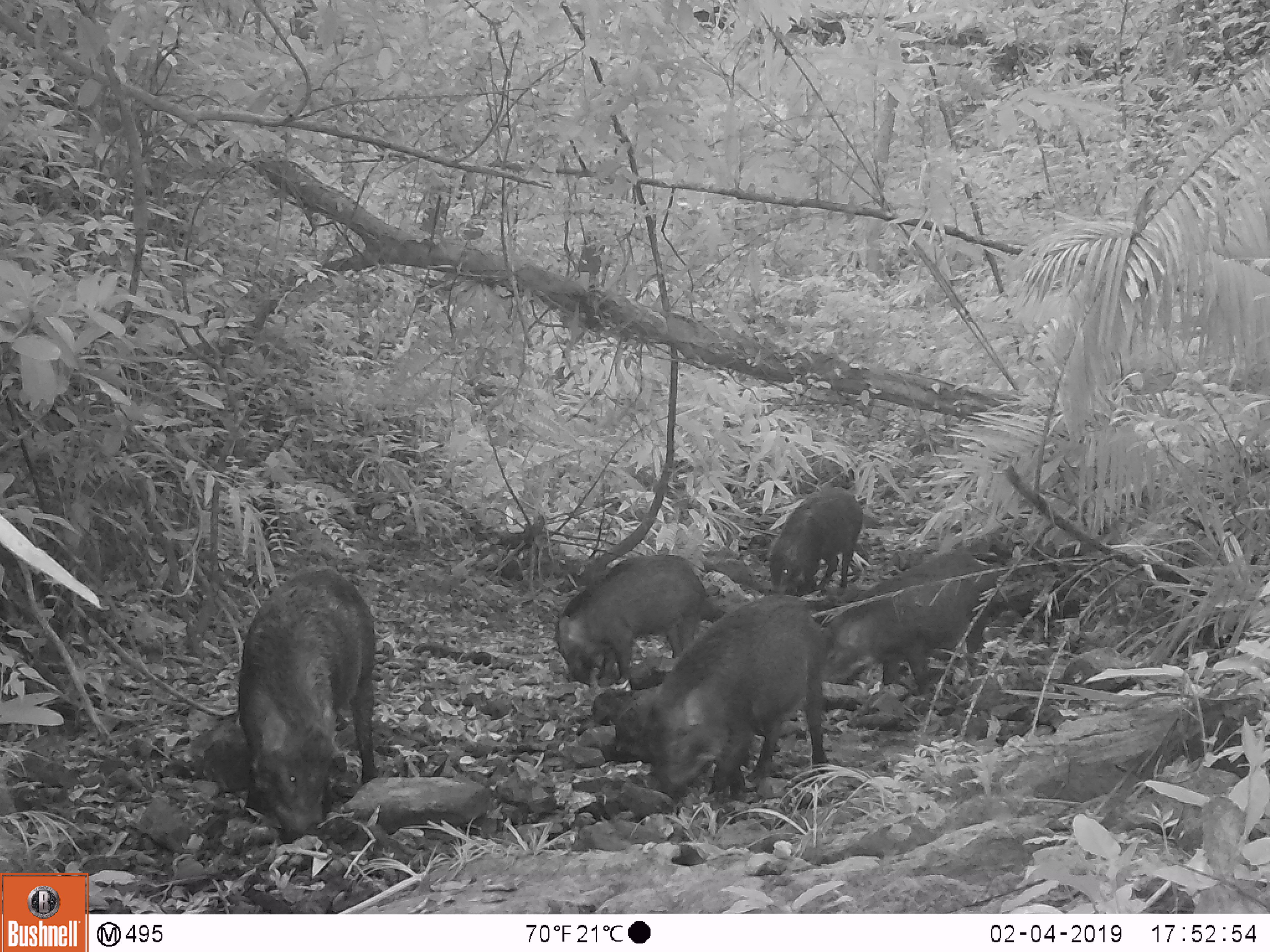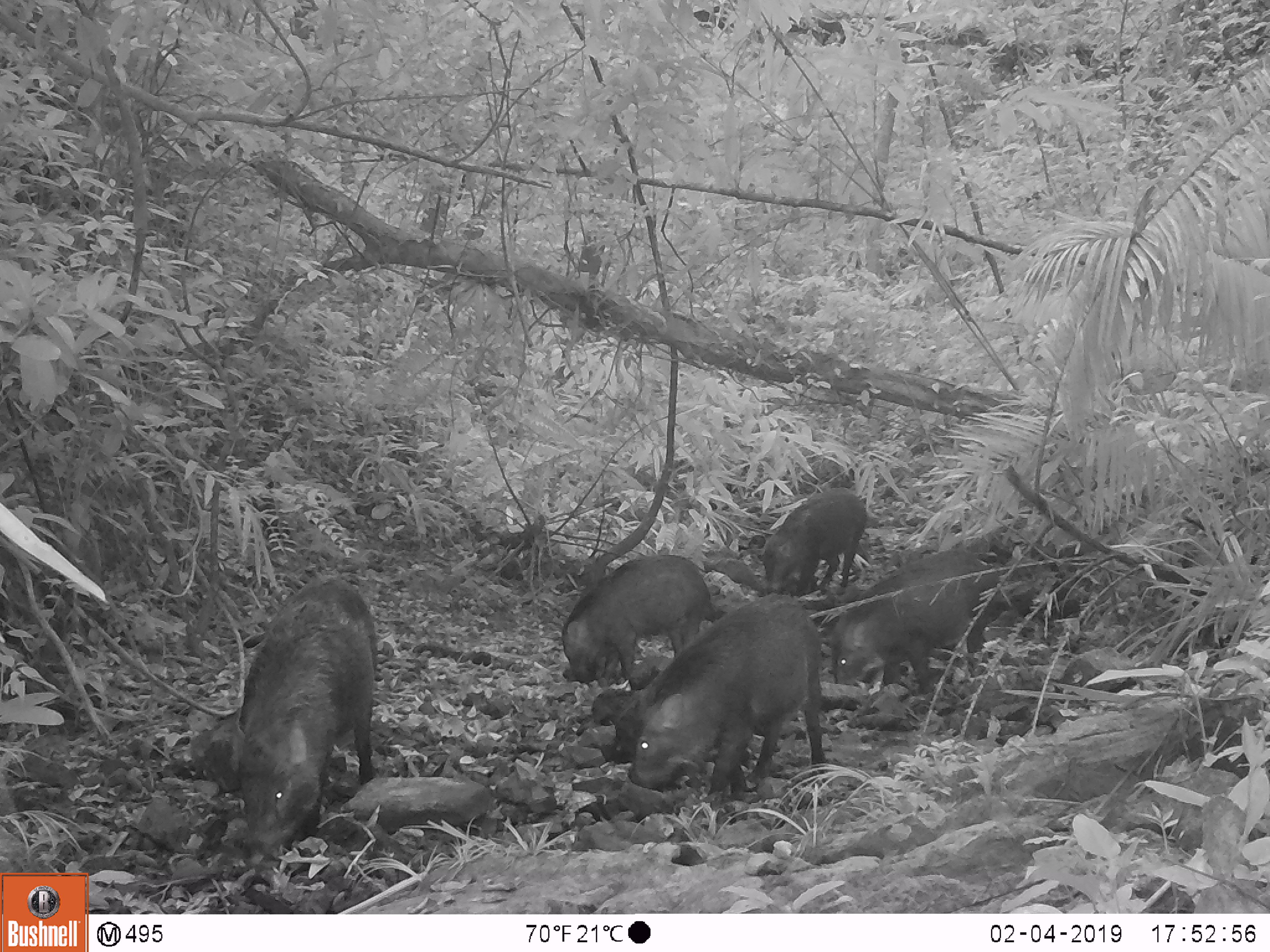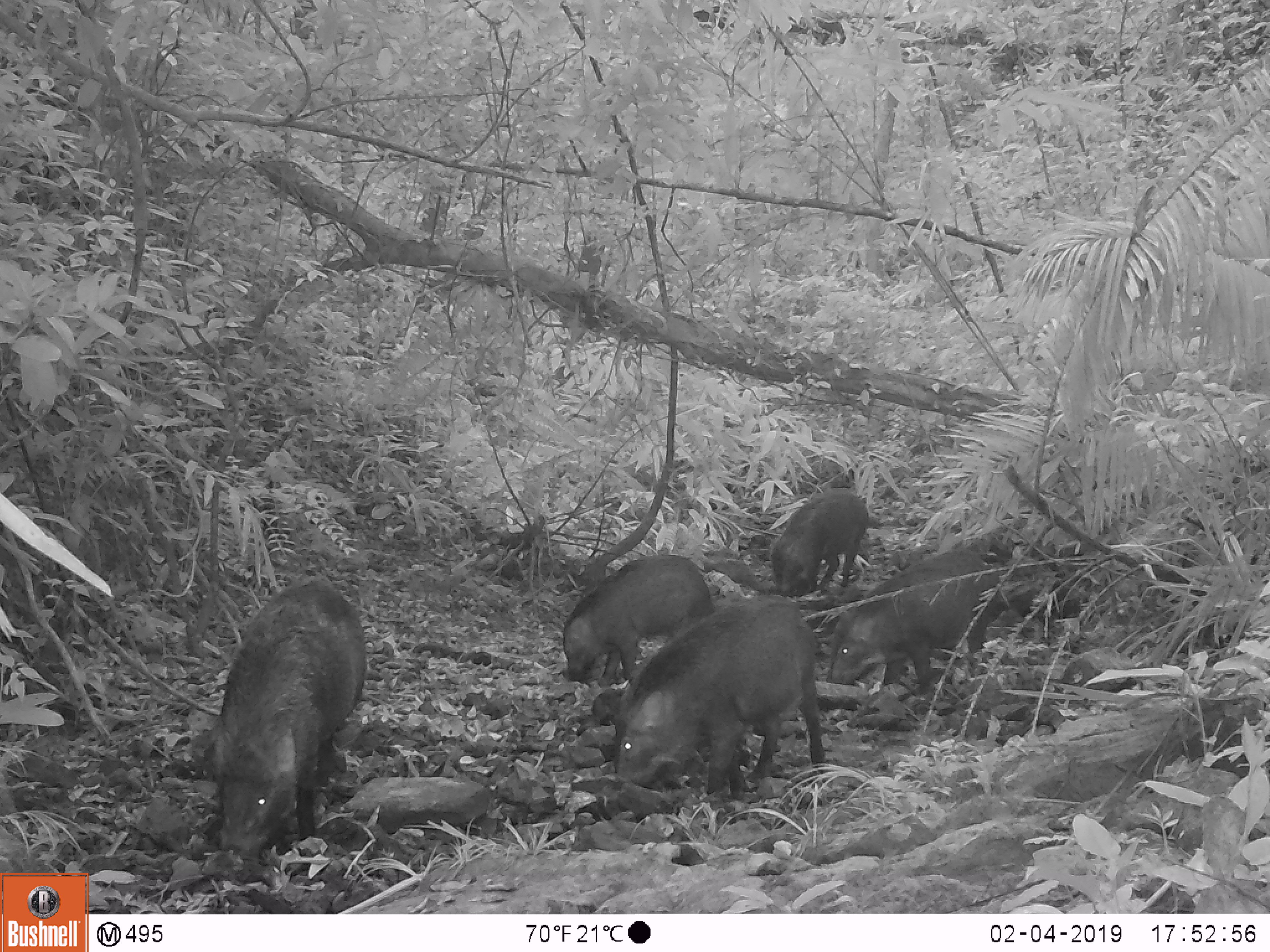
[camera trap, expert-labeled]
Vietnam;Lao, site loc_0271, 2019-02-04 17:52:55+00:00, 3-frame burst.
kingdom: Animalia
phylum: Chordata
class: Mammalia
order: Artiodactyla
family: Suidae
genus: Sus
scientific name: Sus scrofa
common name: eurasian wild pig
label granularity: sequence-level